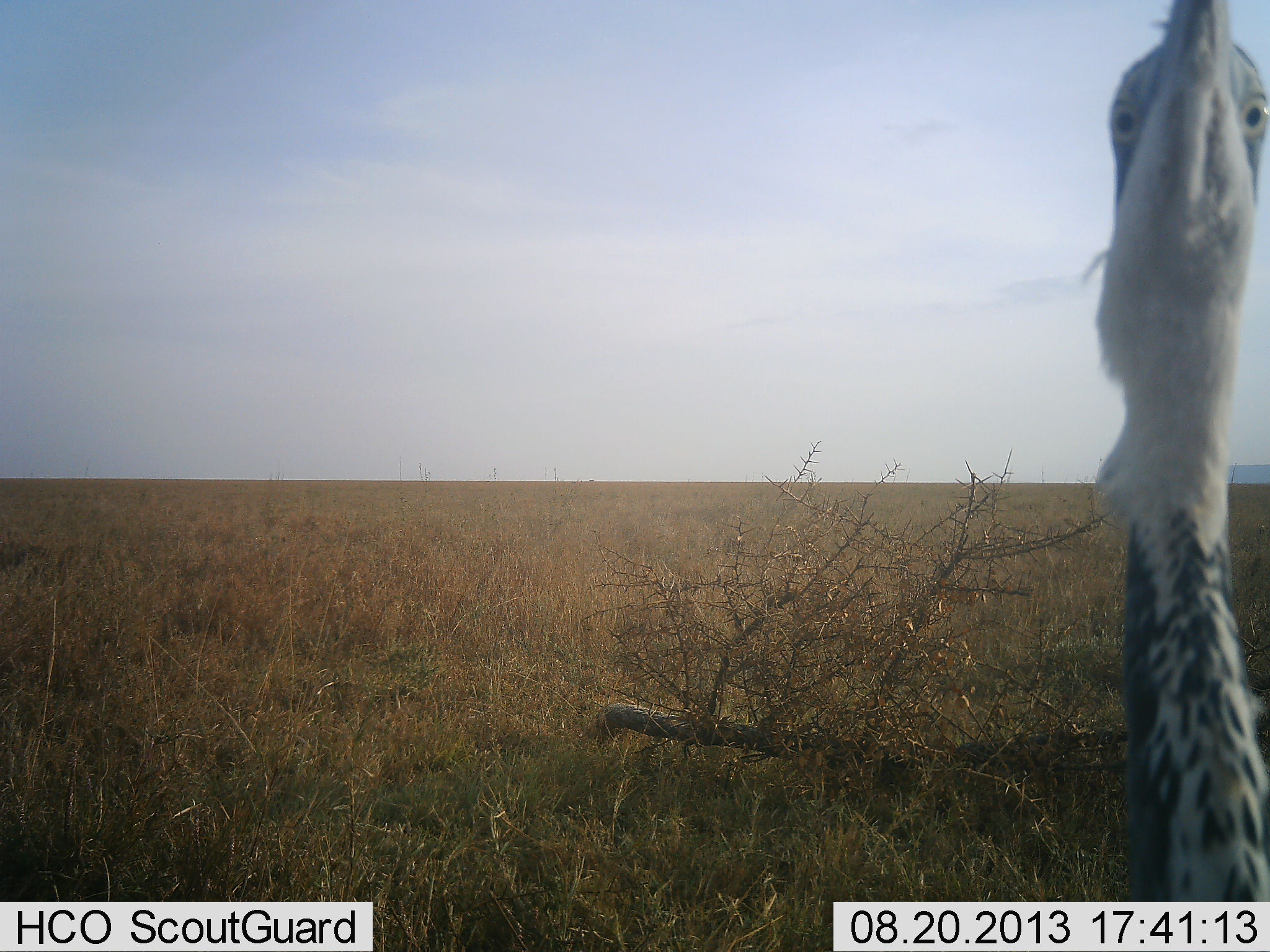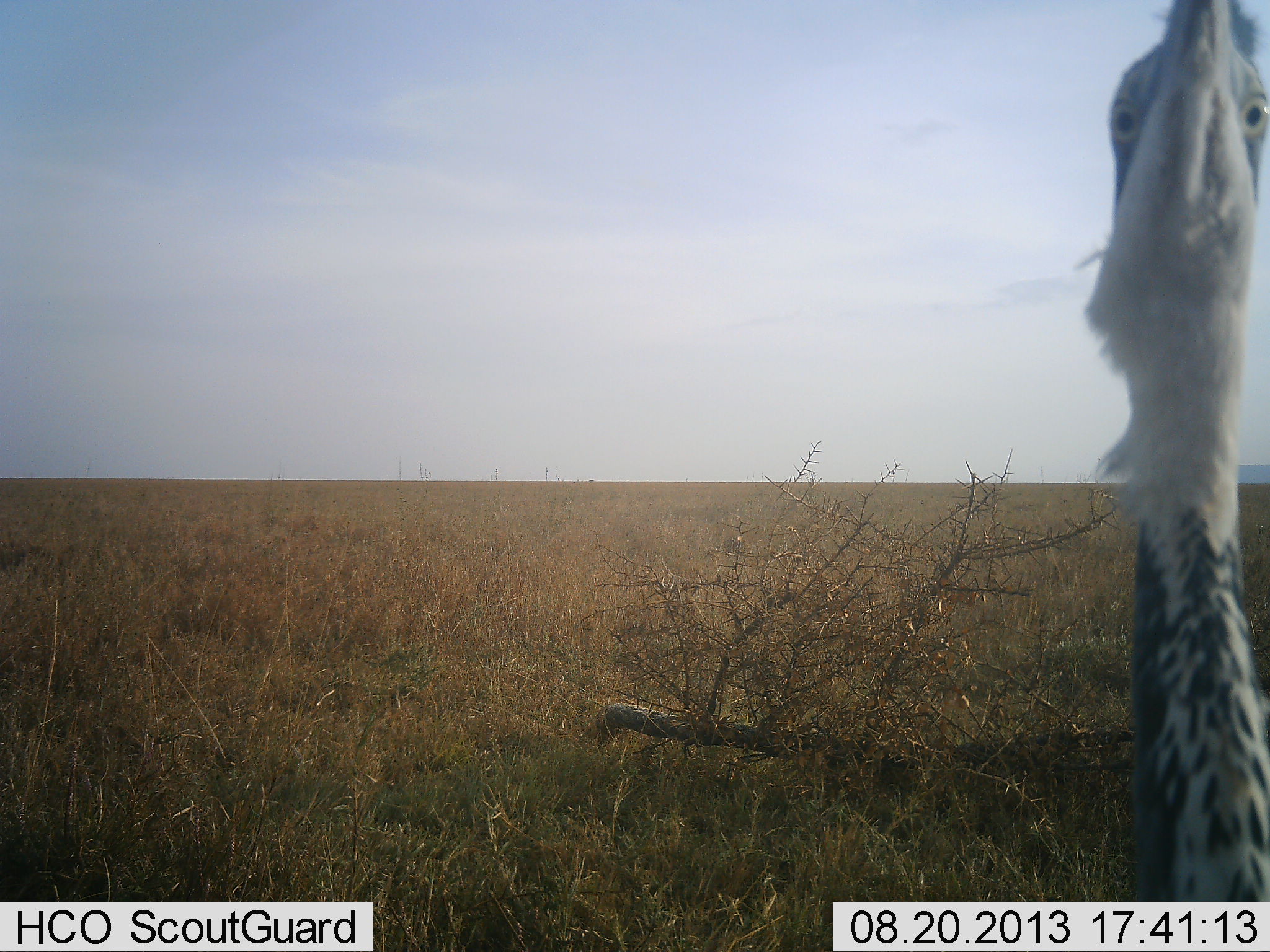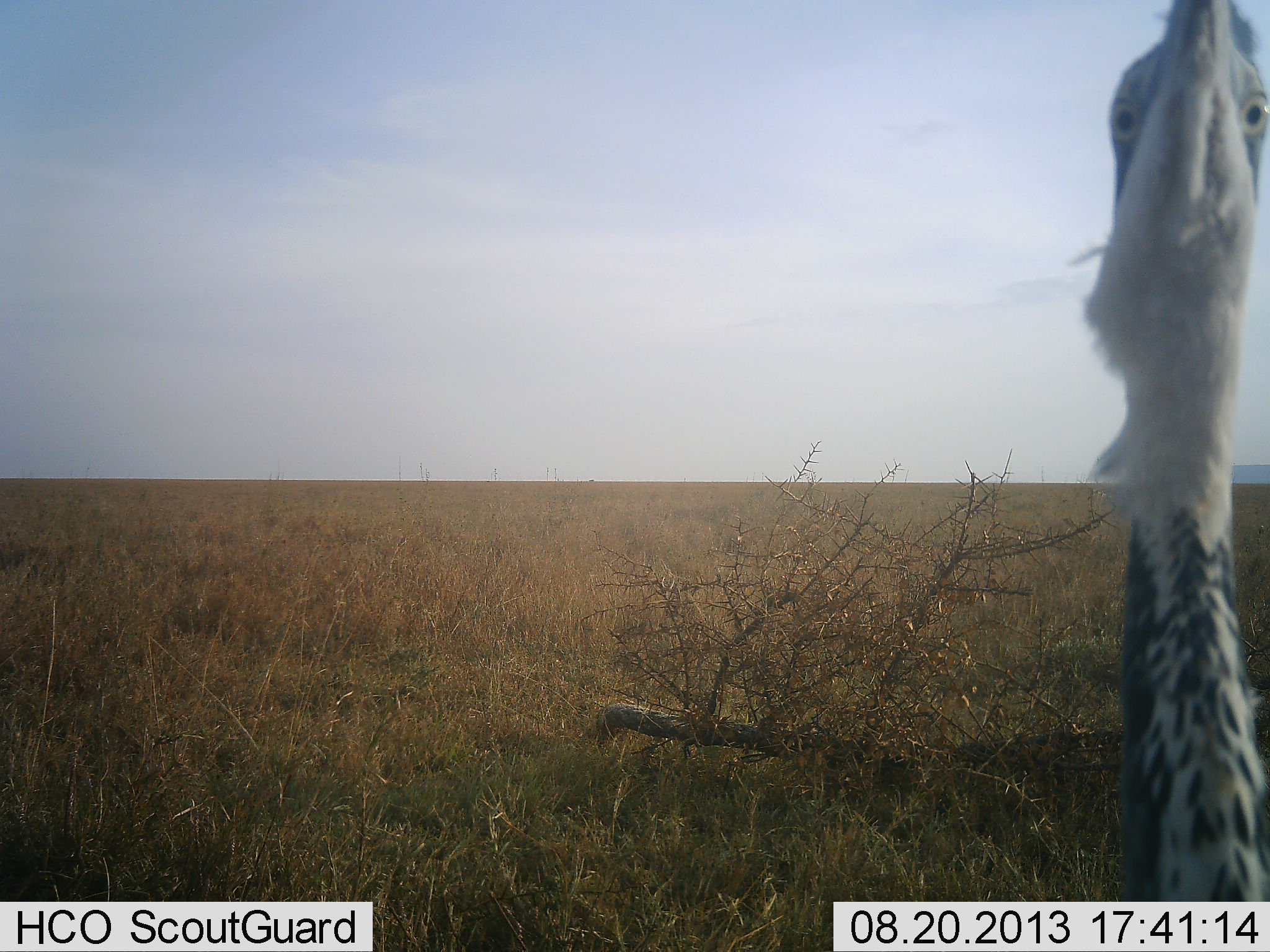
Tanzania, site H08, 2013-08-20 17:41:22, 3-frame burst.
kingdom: Animalia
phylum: Chordata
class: Aves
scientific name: Aves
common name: bird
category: otherbird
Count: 1.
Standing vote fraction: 100%.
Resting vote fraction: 0%.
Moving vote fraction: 0%.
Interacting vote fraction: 0%.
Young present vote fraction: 0%.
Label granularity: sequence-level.